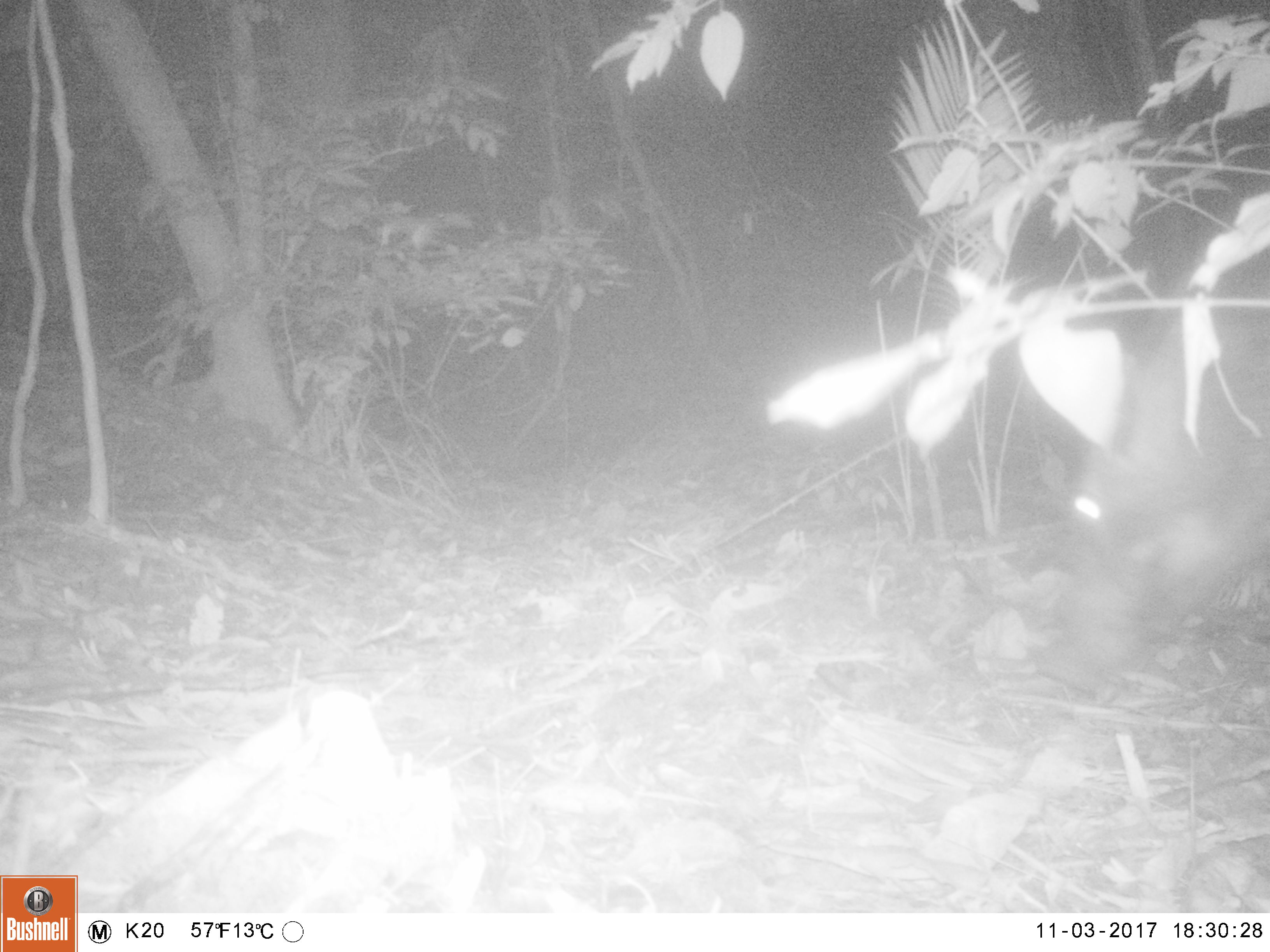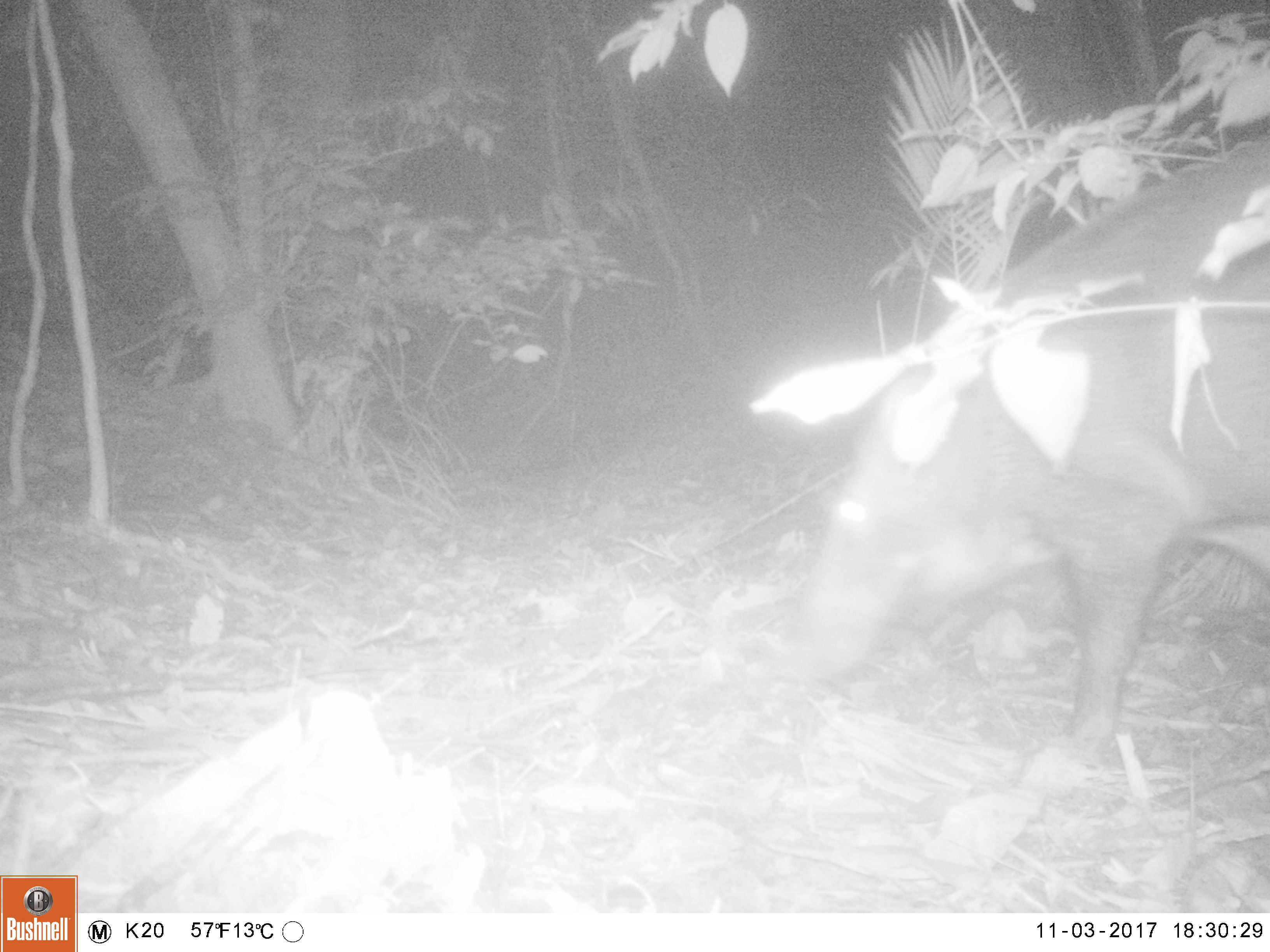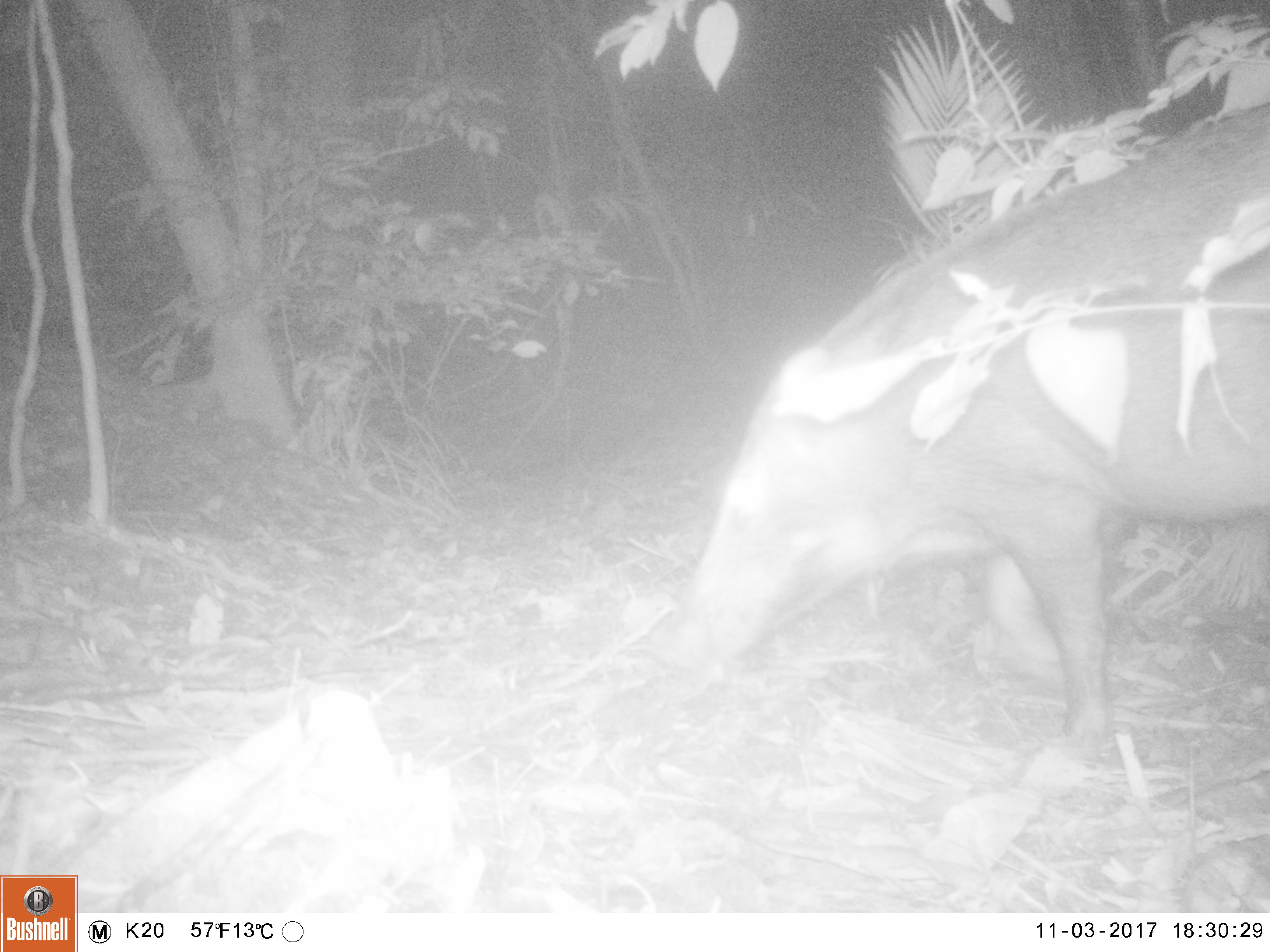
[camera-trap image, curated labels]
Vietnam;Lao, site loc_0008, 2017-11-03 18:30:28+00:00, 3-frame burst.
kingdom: Animalia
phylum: Chordata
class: Mammalia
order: Artiodactyla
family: Suidae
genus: Sus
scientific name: Sus scrofa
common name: eurasian wild pig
Eurasian wild pig (Sus scrofa). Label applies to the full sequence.